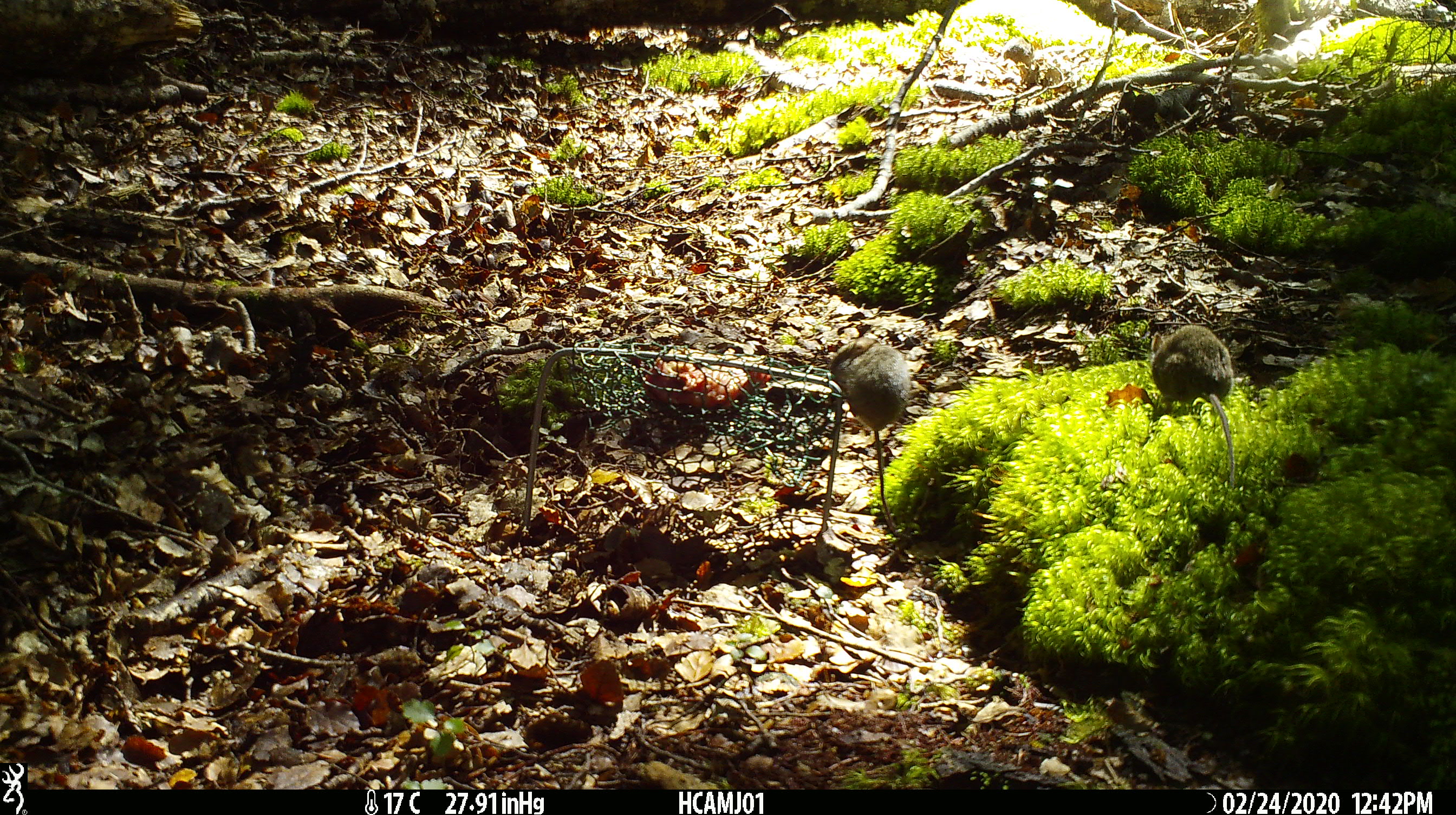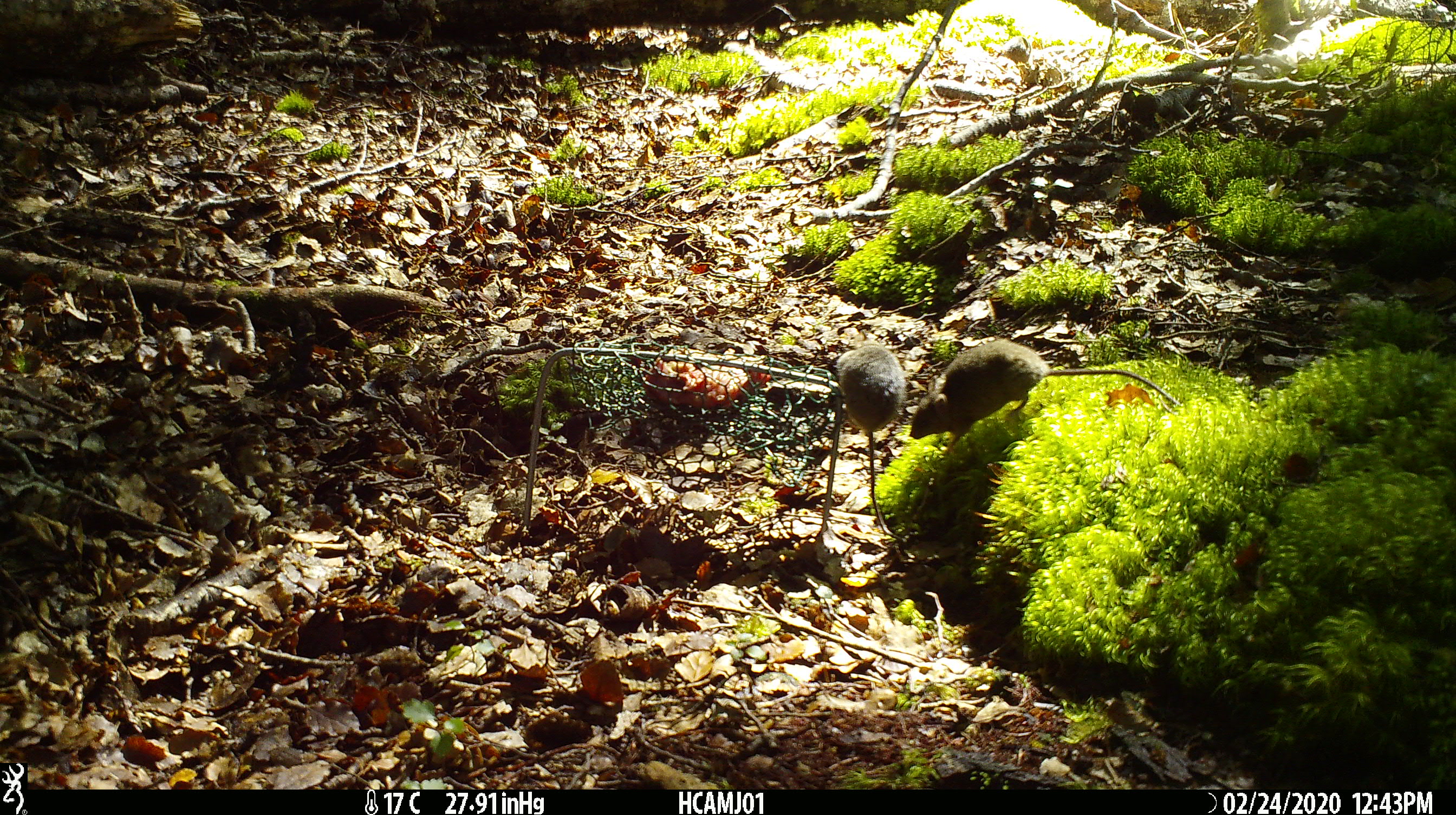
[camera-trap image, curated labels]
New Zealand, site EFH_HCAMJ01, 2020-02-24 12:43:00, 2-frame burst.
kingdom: Animalia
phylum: Chordata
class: Mammalia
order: Rodentia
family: Muridae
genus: Mus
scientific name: Mus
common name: mouse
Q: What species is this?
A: Mouse (Mus).